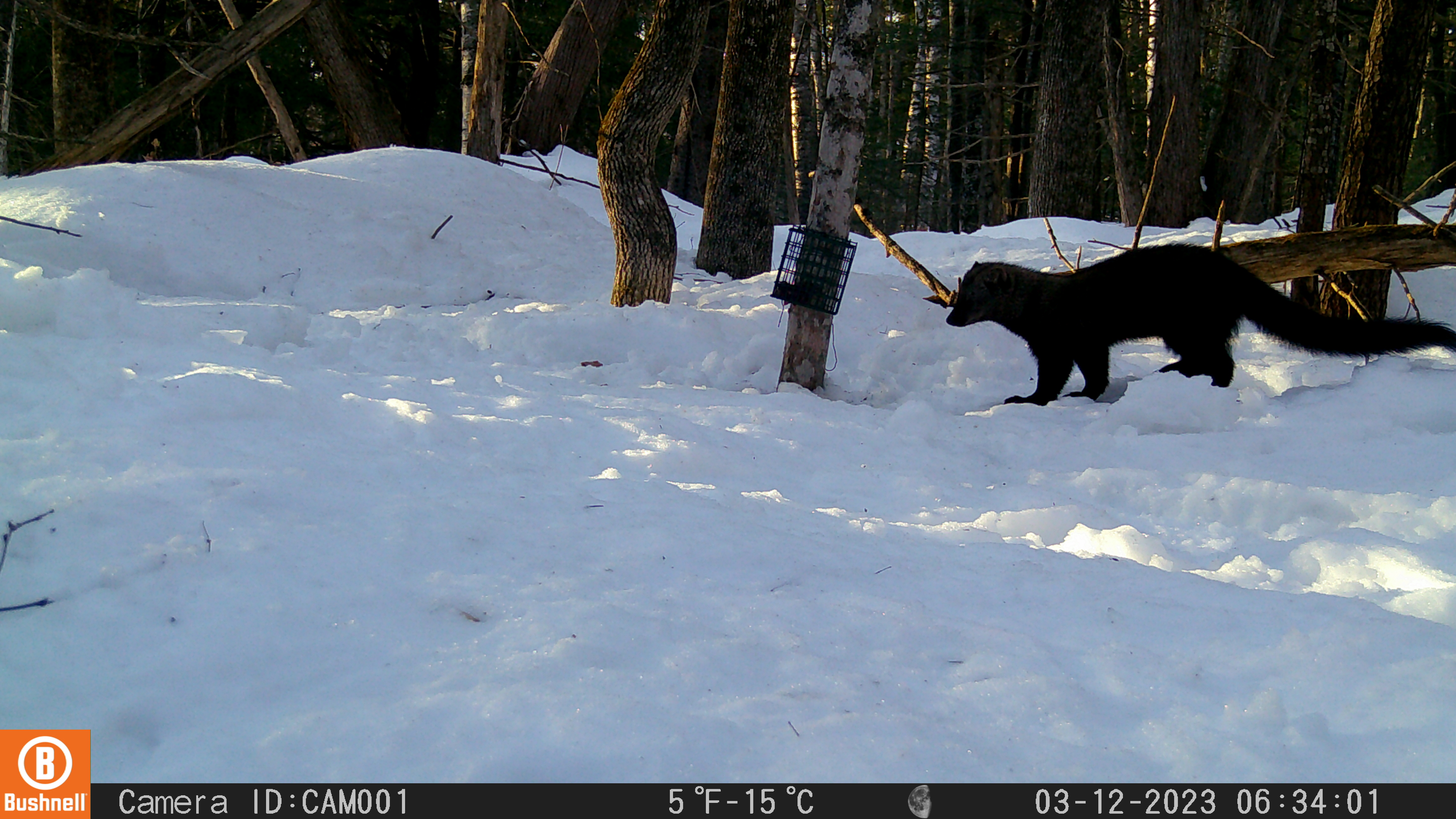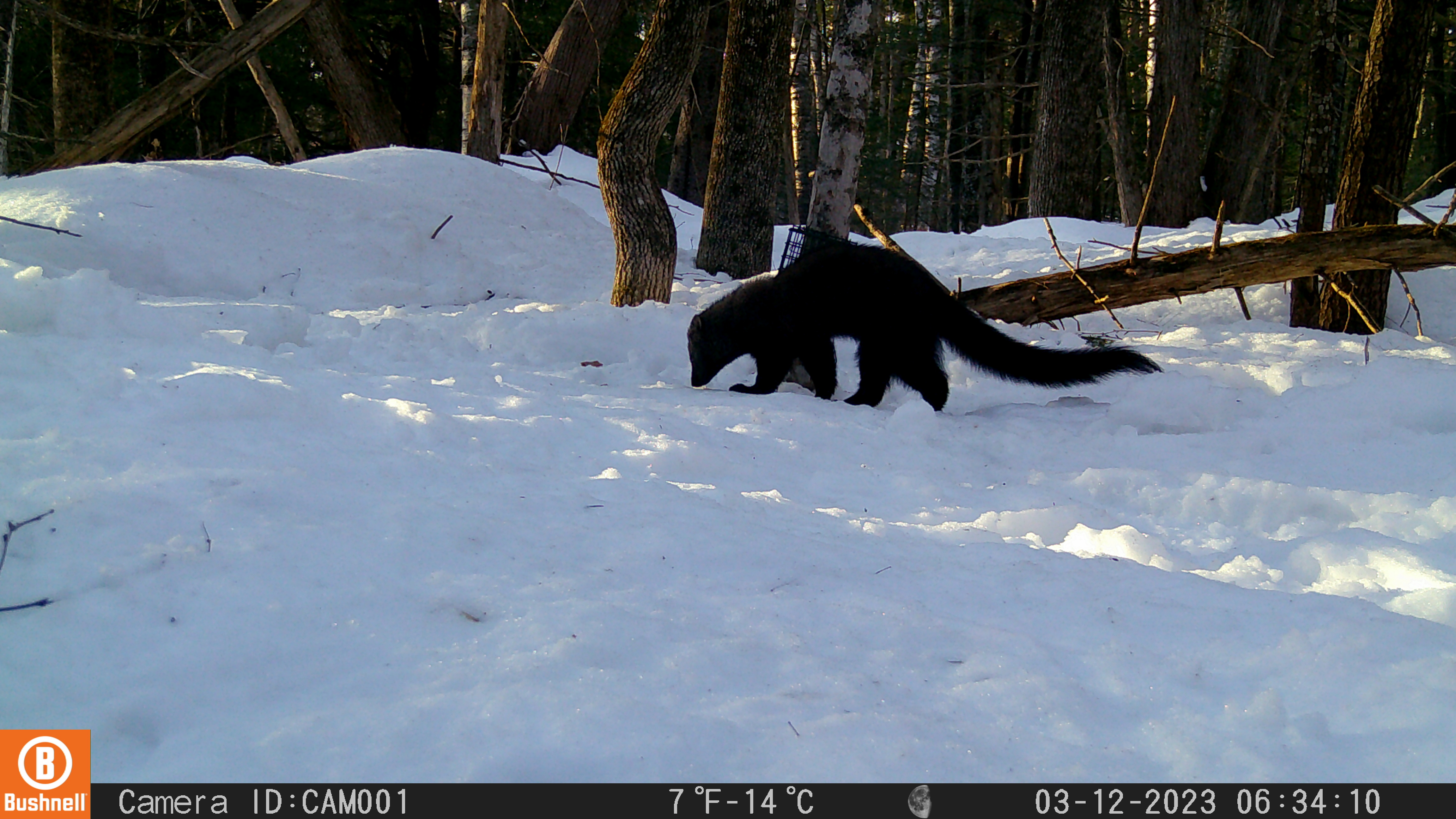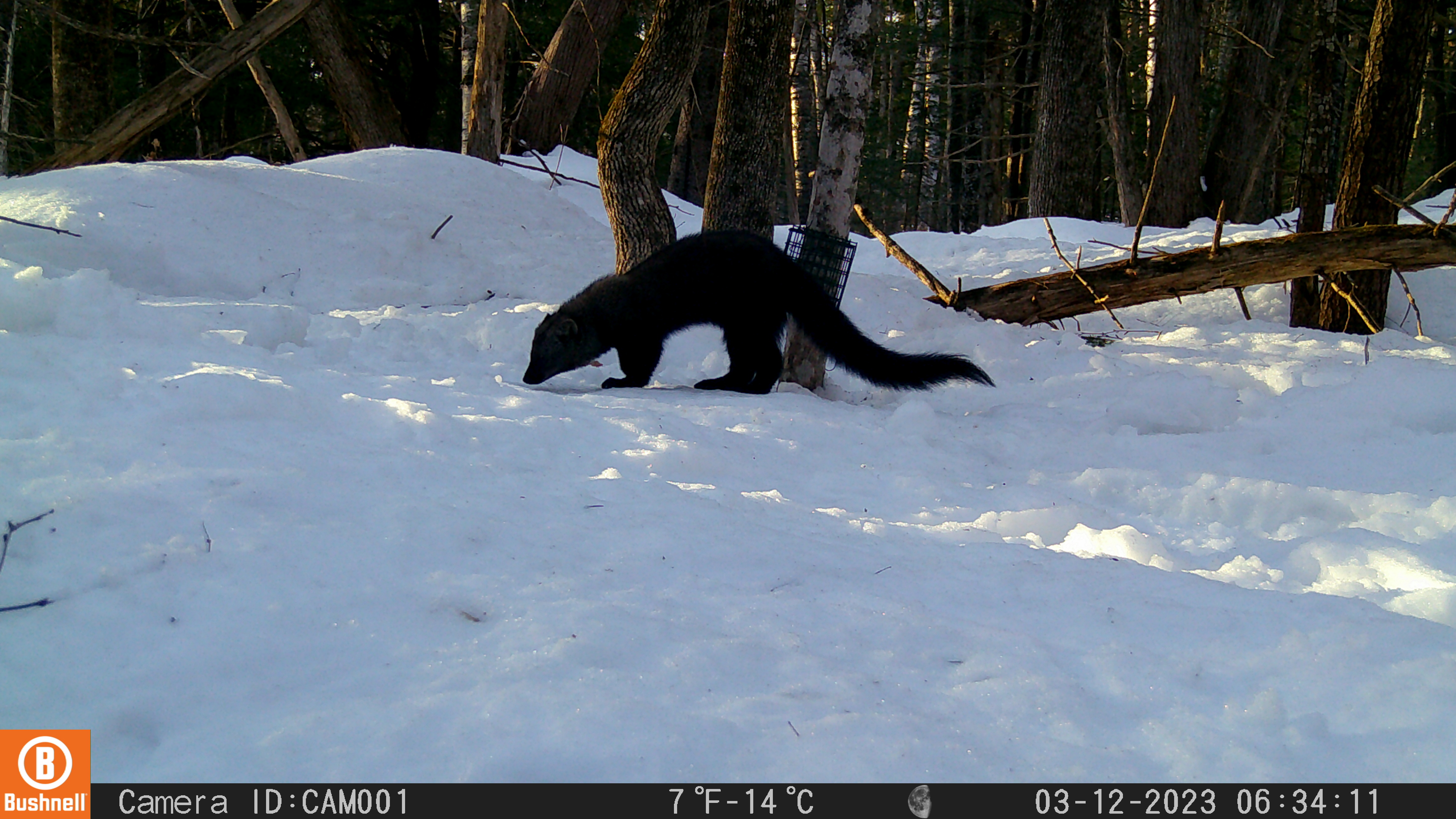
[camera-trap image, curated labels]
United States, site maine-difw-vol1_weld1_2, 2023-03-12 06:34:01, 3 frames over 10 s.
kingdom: Animalia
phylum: Chordata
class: Mammalia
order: Carnivora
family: Mustelidae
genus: Pekania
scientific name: Pekania pennanti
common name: fisher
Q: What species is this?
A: Fisher (Pekania pennanti).